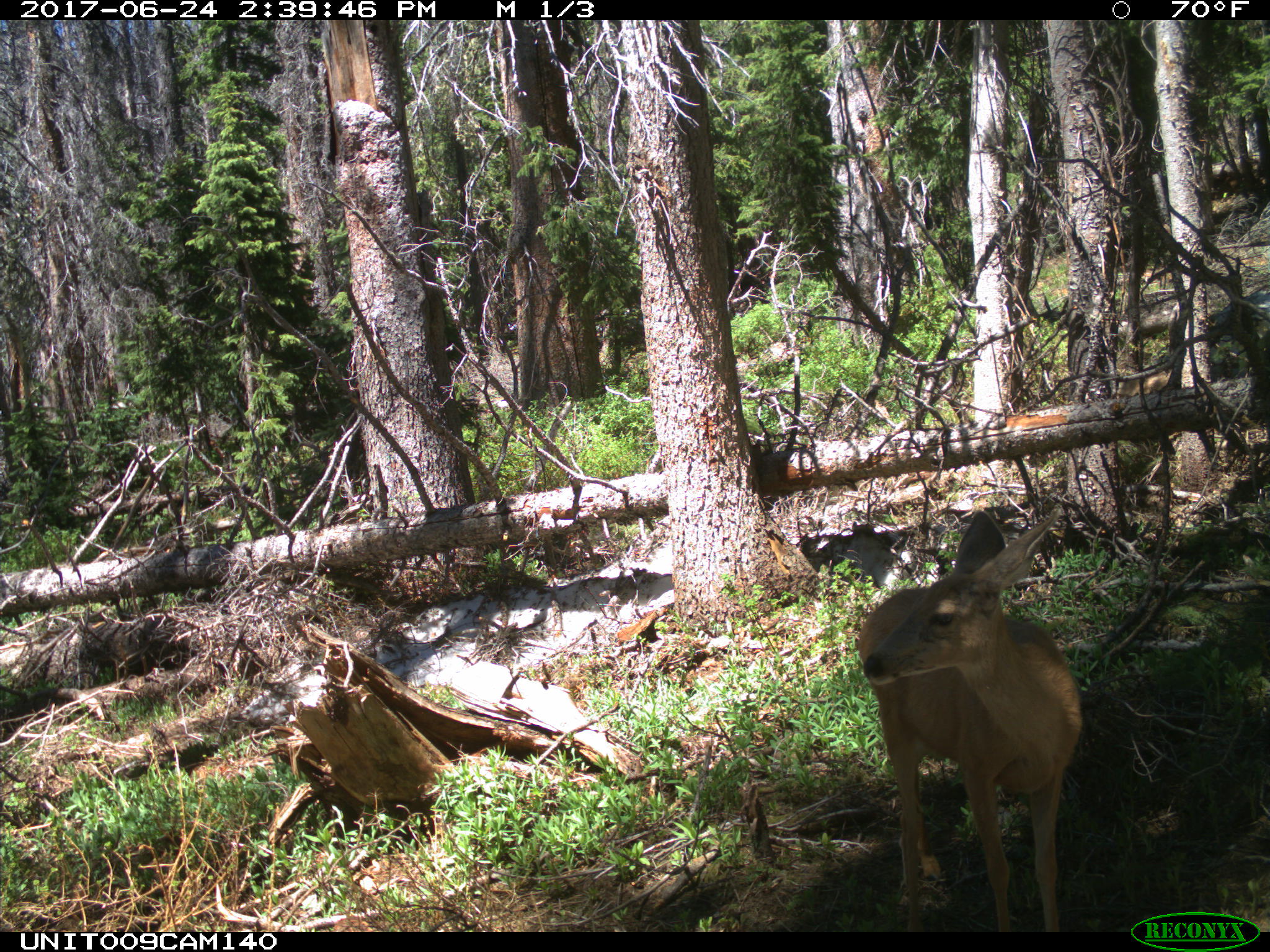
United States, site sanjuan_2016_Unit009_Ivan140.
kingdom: Animalia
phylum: Chordata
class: Mammalia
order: Artiodactyla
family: Cervidae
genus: Odocoileus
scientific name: Odocoileus hemionus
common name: mule deer